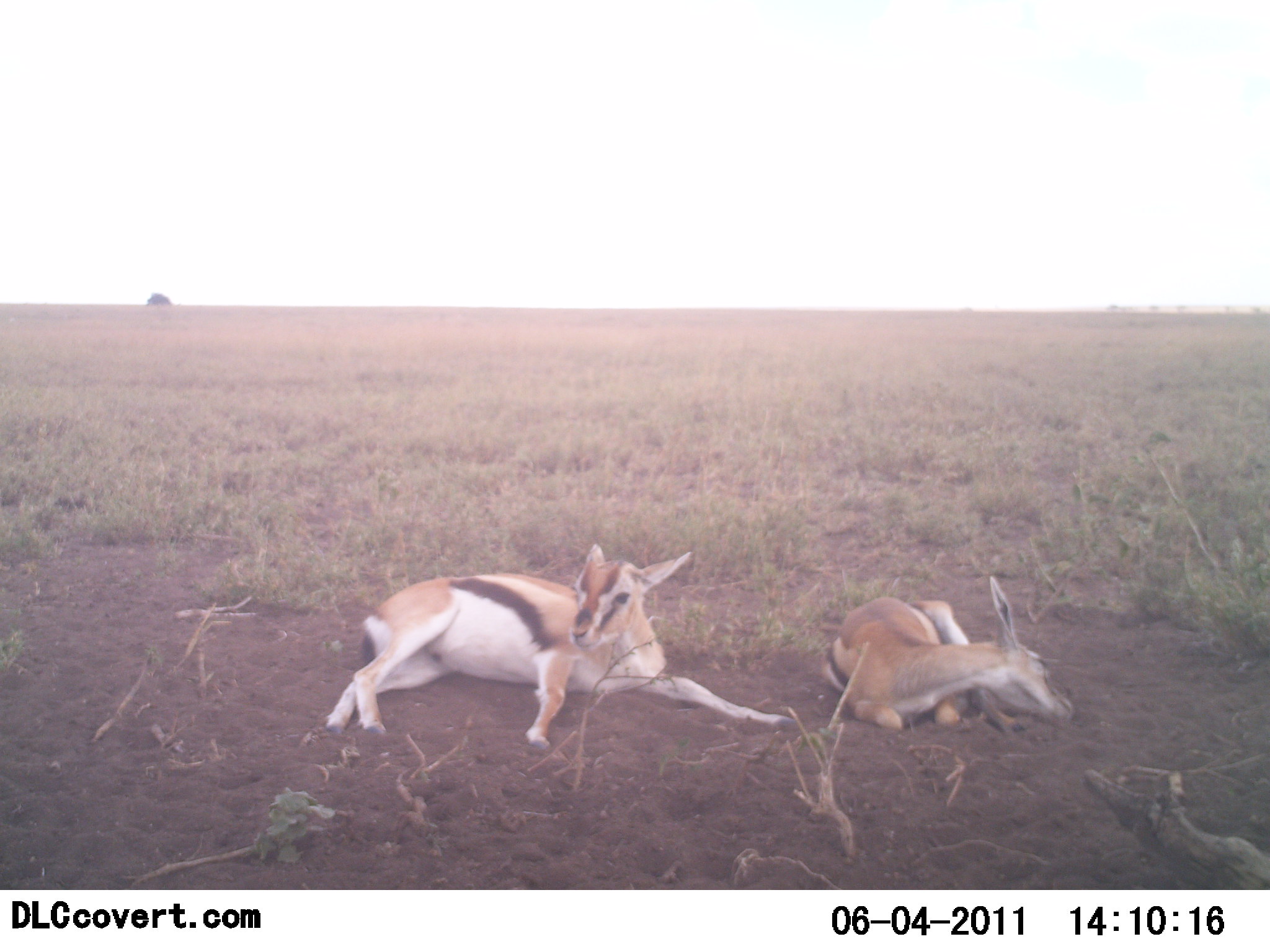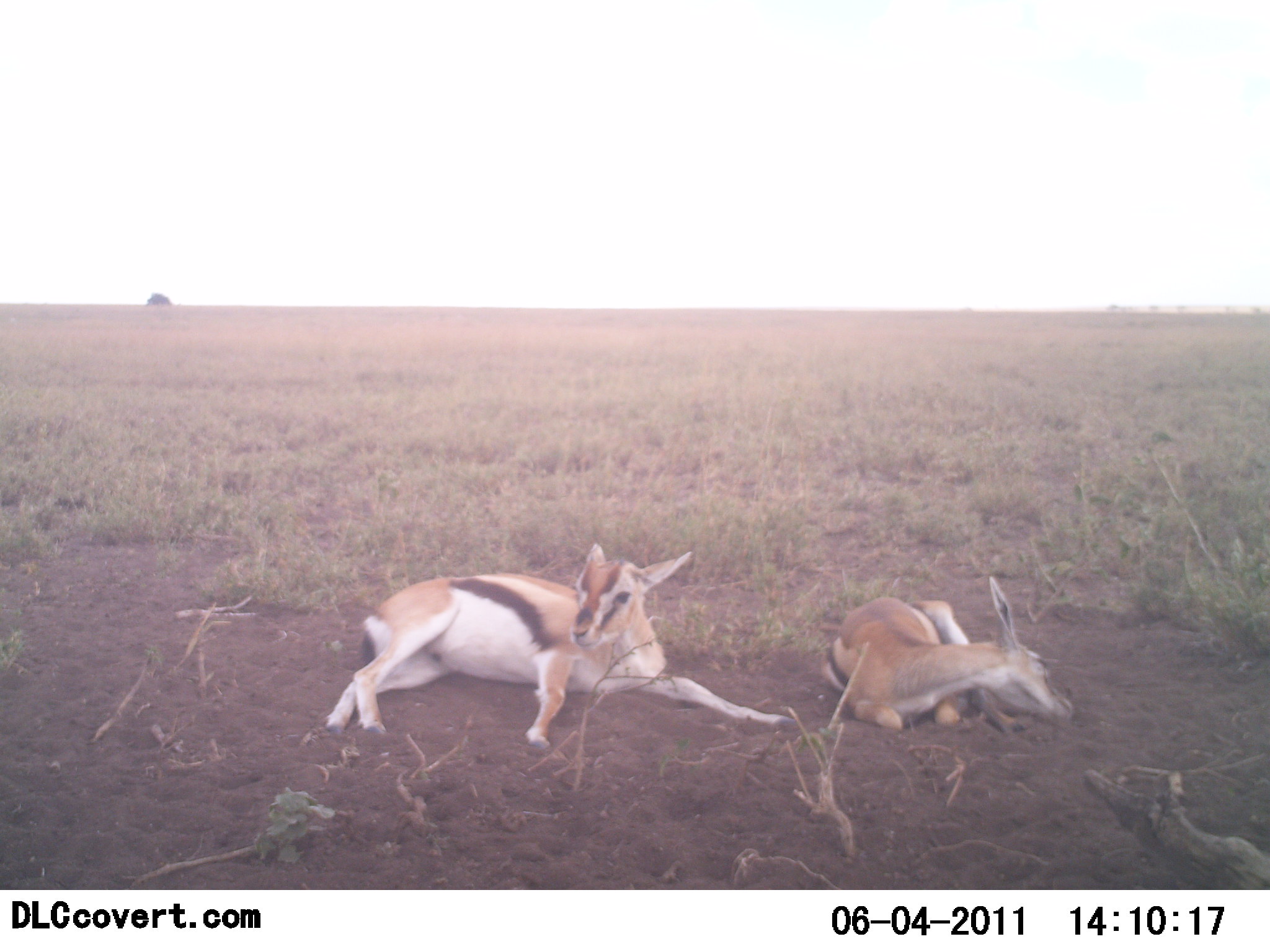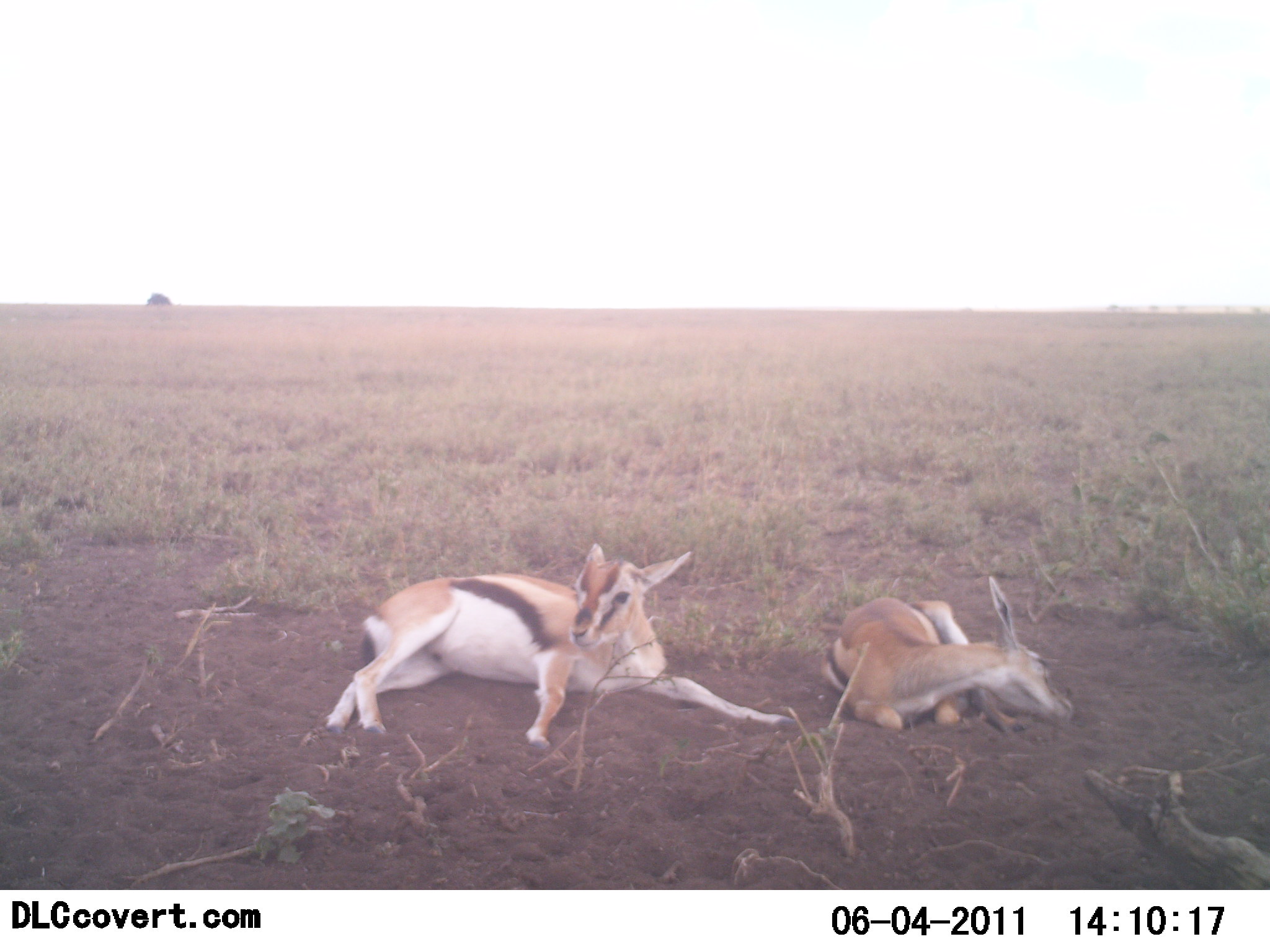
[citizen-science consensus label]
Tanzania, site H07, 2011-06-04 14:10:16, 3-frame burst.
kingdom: Animalia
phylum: Chordata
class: Mammalia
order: Artiodactyla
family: Bovidae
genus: Eudorcas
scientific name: Eudorcas thomsonii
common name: thomson's gazelle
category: gazellethomsons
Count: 2.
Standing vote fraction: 0%.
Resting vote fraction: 100%.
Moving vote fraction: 0%.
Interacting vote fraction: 0%.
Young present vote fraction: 0%.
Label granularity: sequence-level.